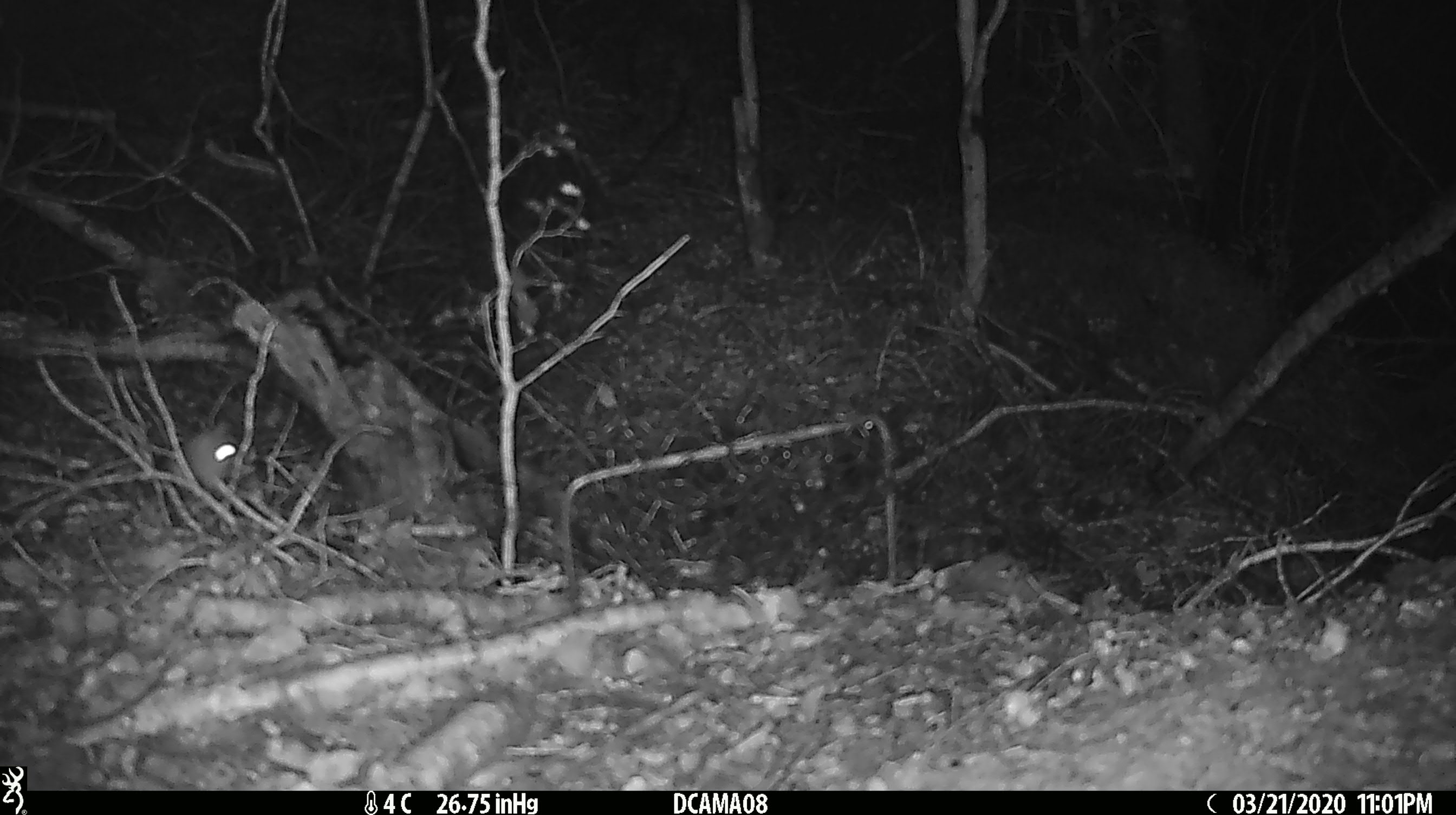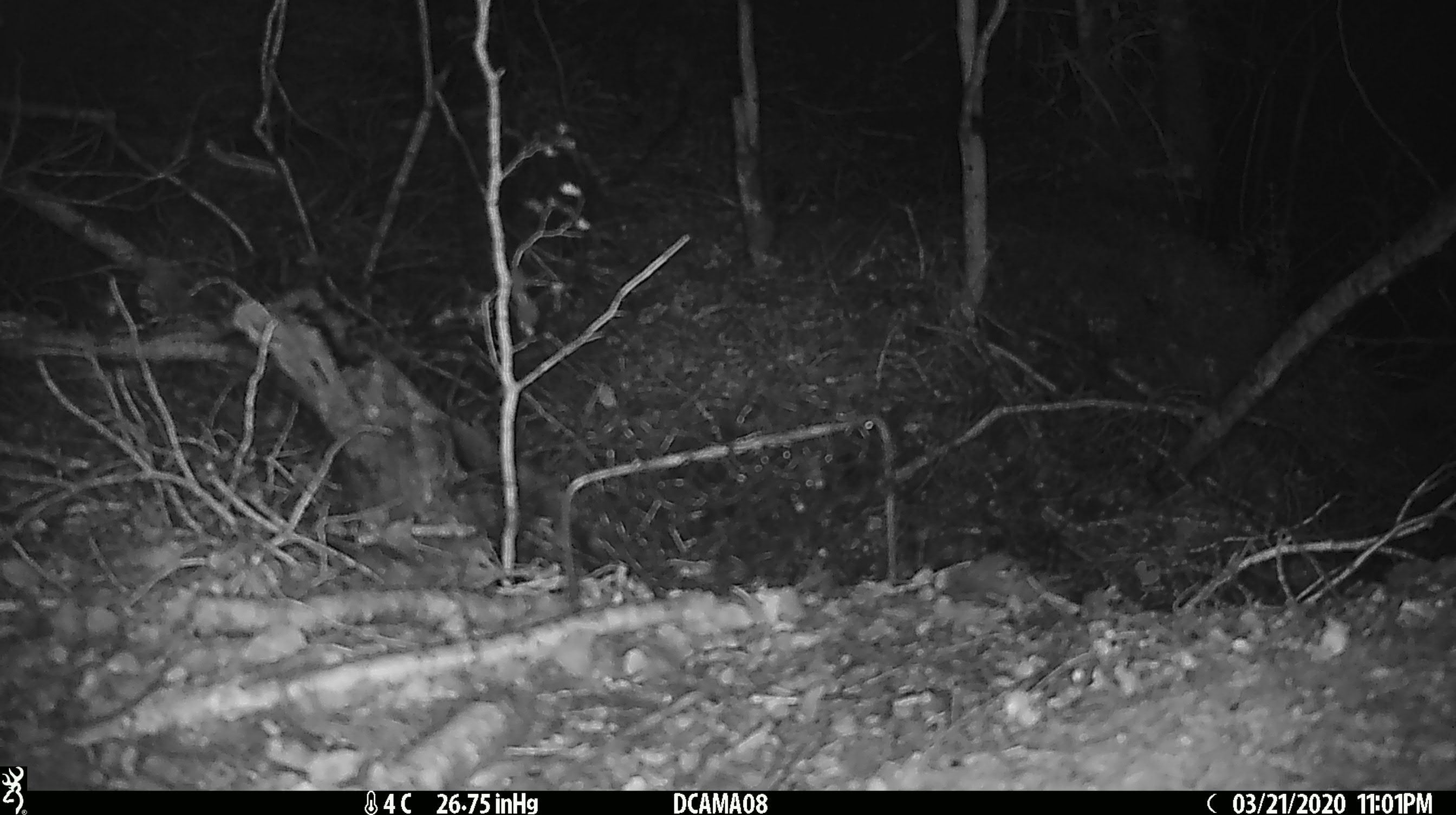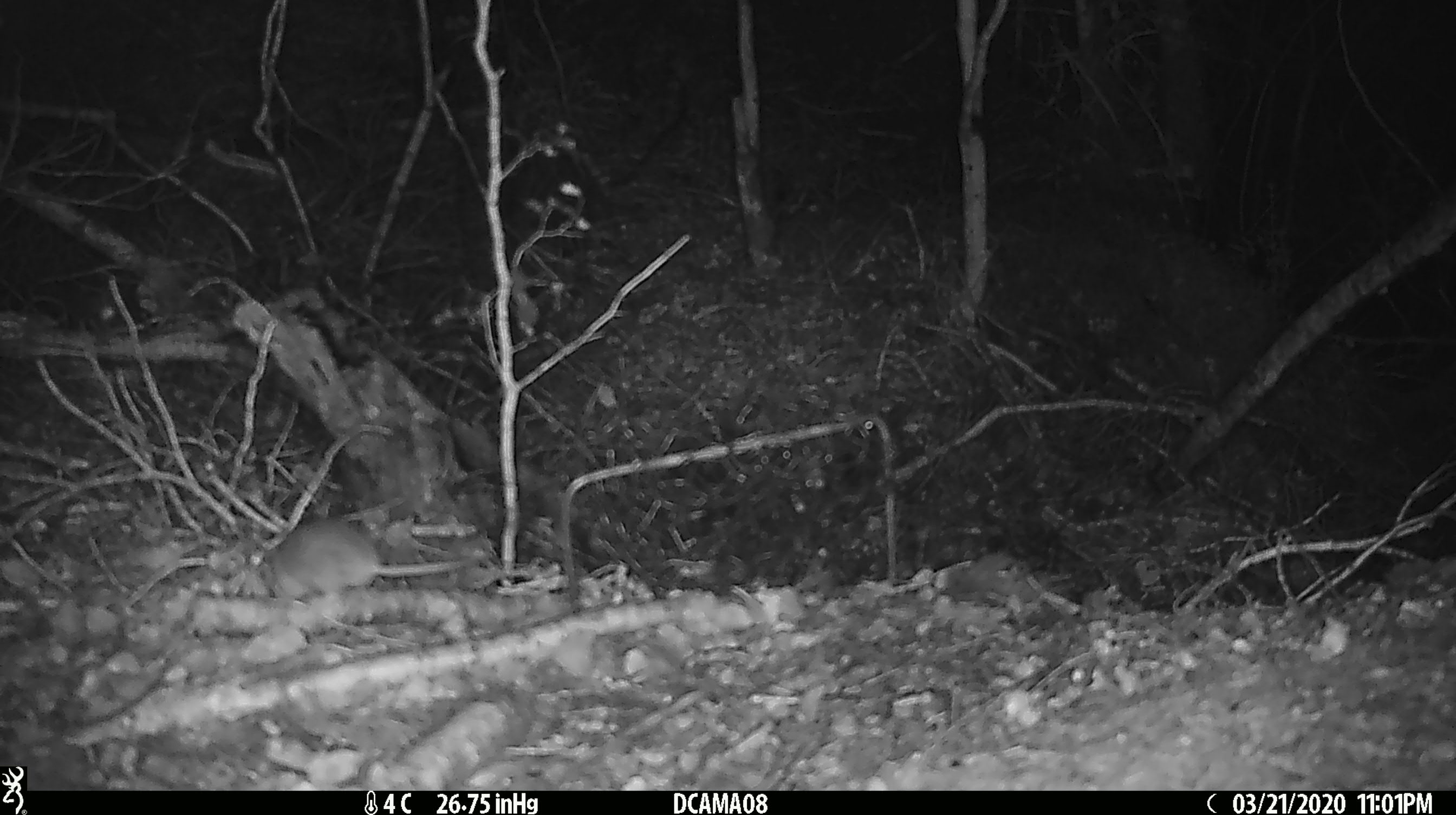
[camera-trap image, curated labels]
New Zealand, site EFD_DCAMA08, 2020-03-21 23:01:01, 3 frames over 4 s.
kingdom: Animalia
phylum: Chordata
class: Mammalia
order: Rodentia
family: Muridae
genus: Mus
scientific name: Mus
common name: mouse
Mouse (Mus).